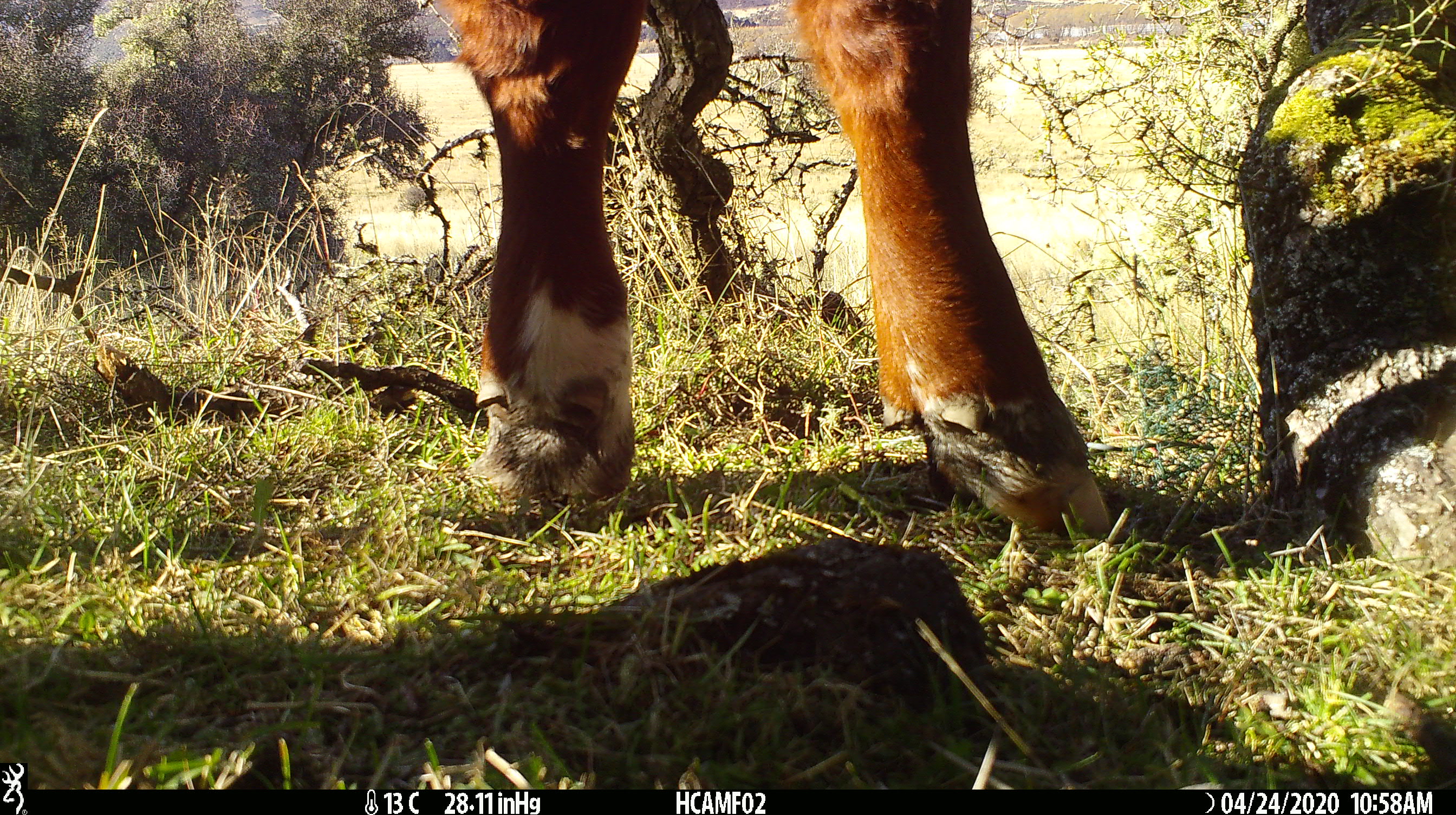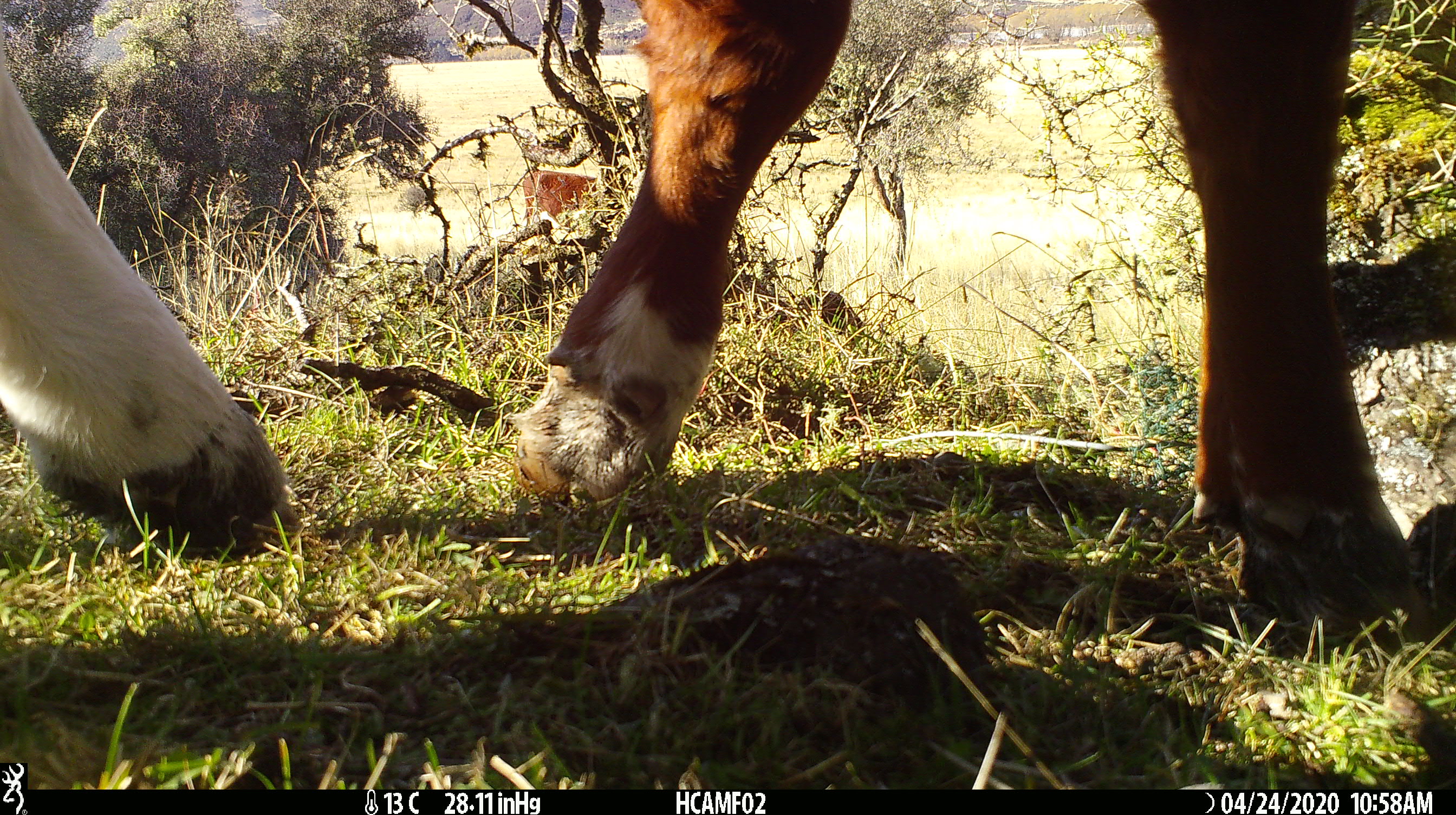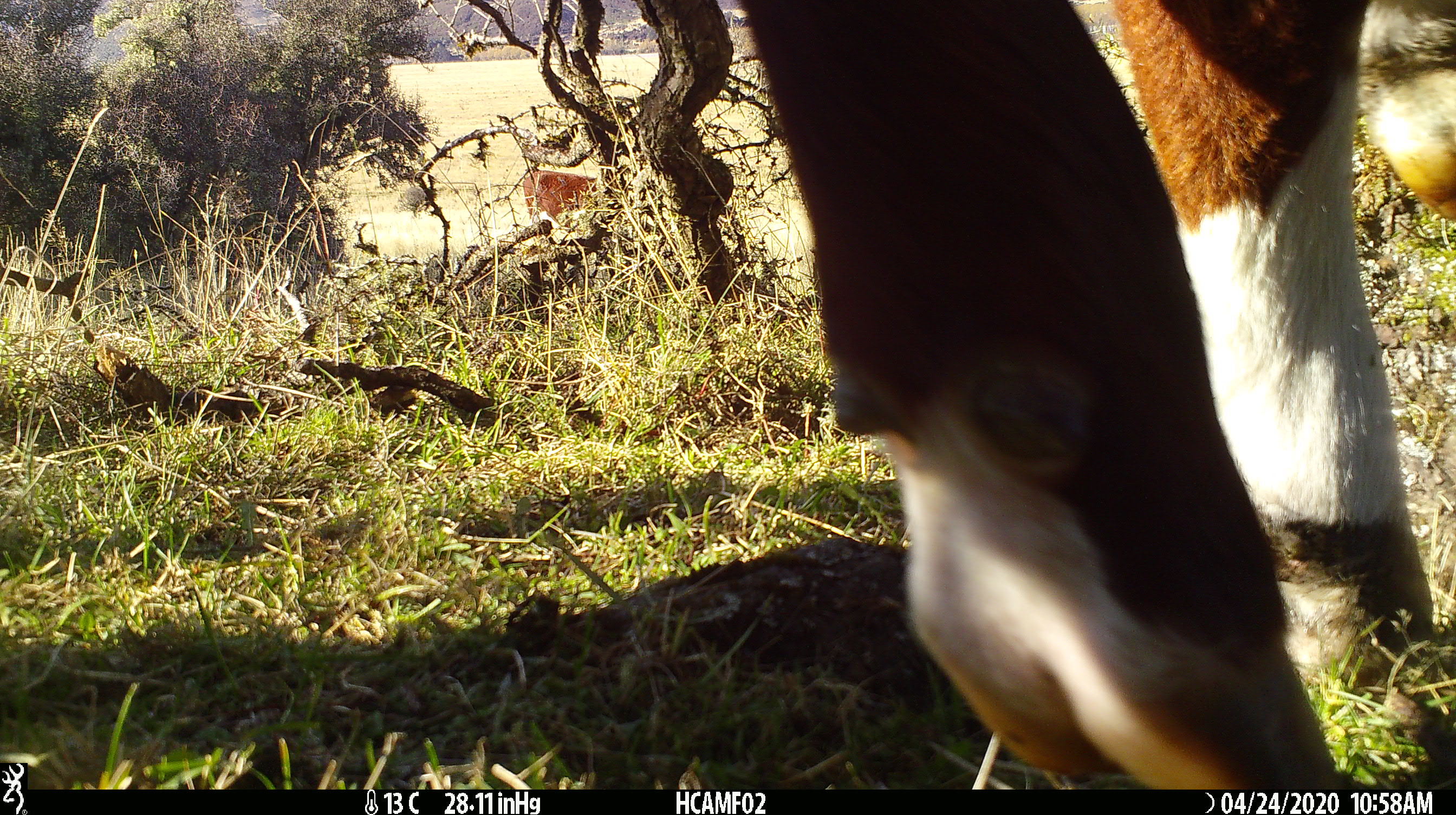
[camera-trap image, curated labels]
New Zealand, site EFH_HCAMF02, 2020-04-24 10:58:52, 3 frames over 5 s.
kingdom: Animalia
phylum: Chordata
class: Mammalia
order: Artiodactyla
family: Bovidae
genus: Bos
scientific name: Bos taurus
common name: domestic cow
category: cow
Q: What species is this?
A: Cow (domestic cow) (Bos taurus).